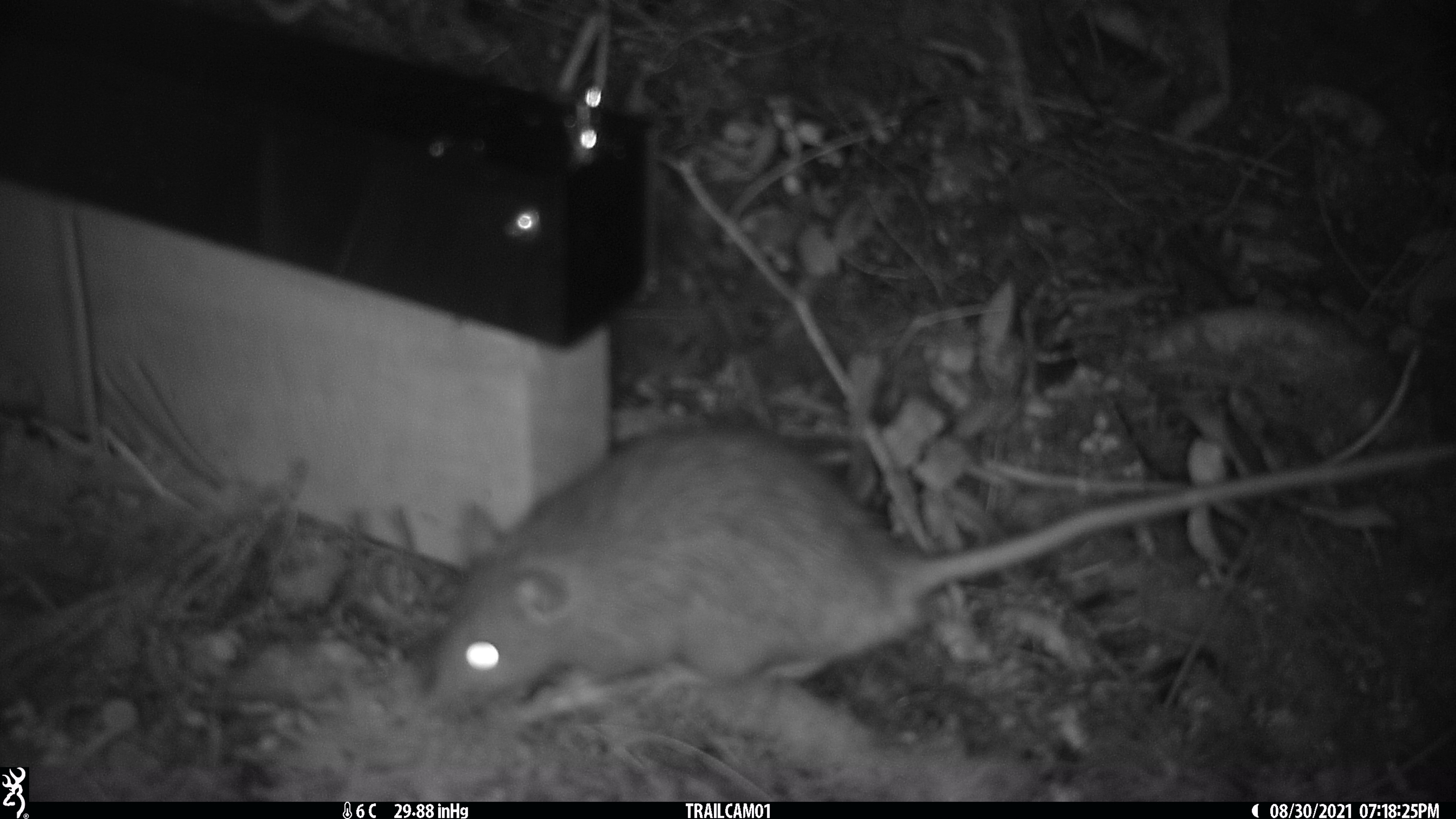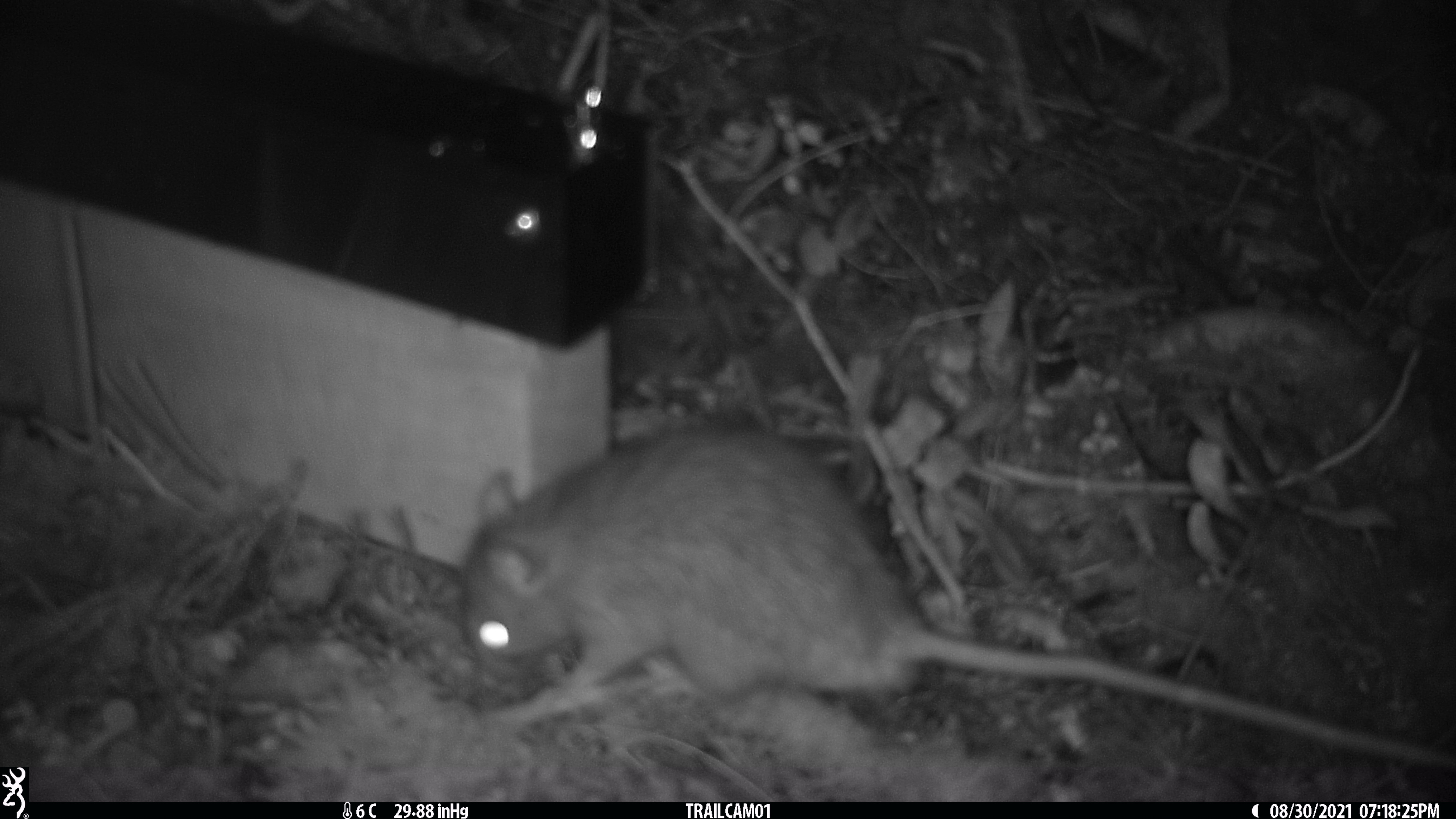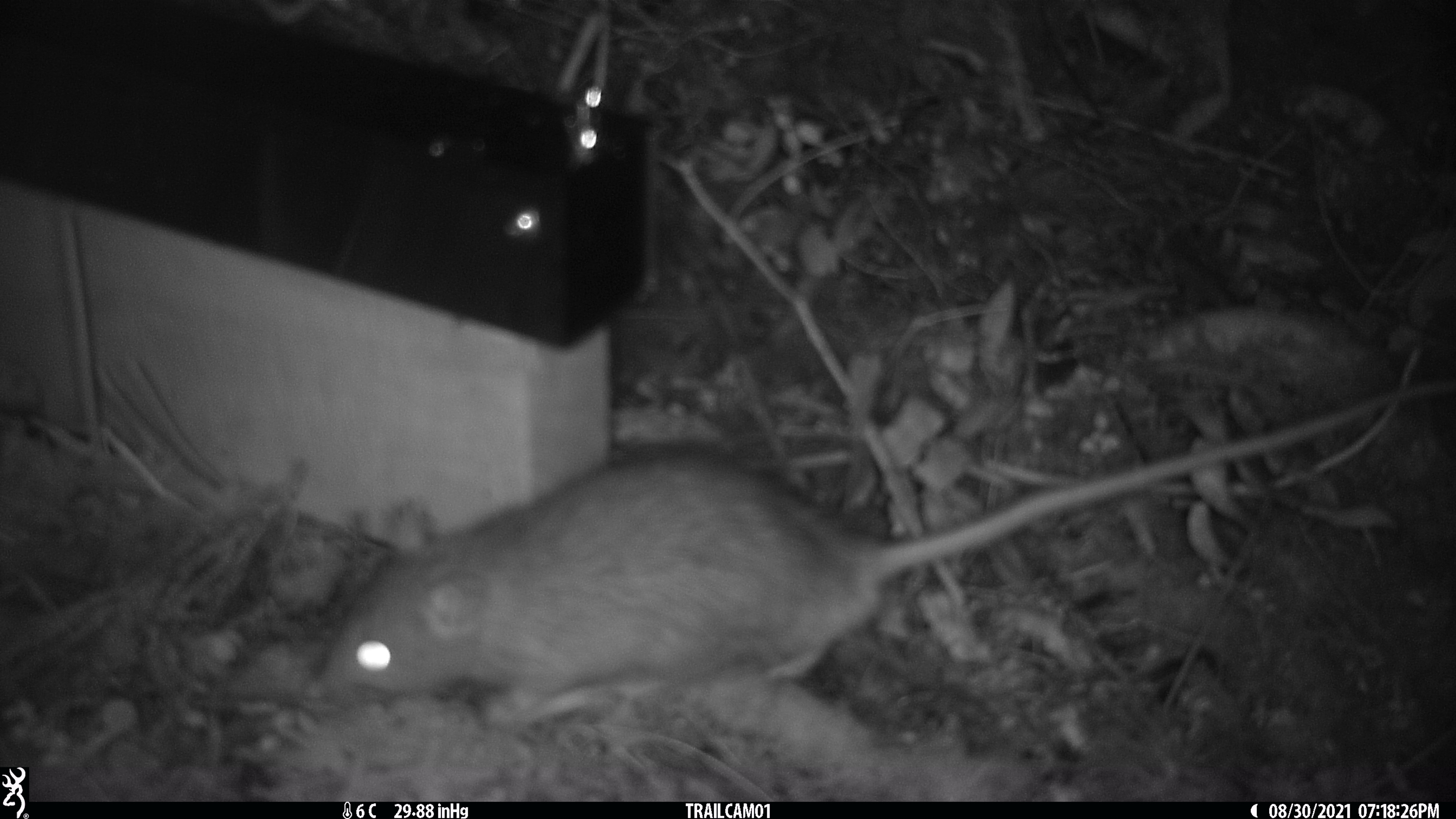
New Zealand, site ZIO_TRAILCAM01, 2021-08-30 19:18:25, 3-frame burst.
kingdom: Animalia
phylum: Chordata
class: Mammalia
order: Rodentia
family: Muridae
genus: Rattus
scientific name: Rattus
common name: rat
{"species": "rat (Rattus)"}